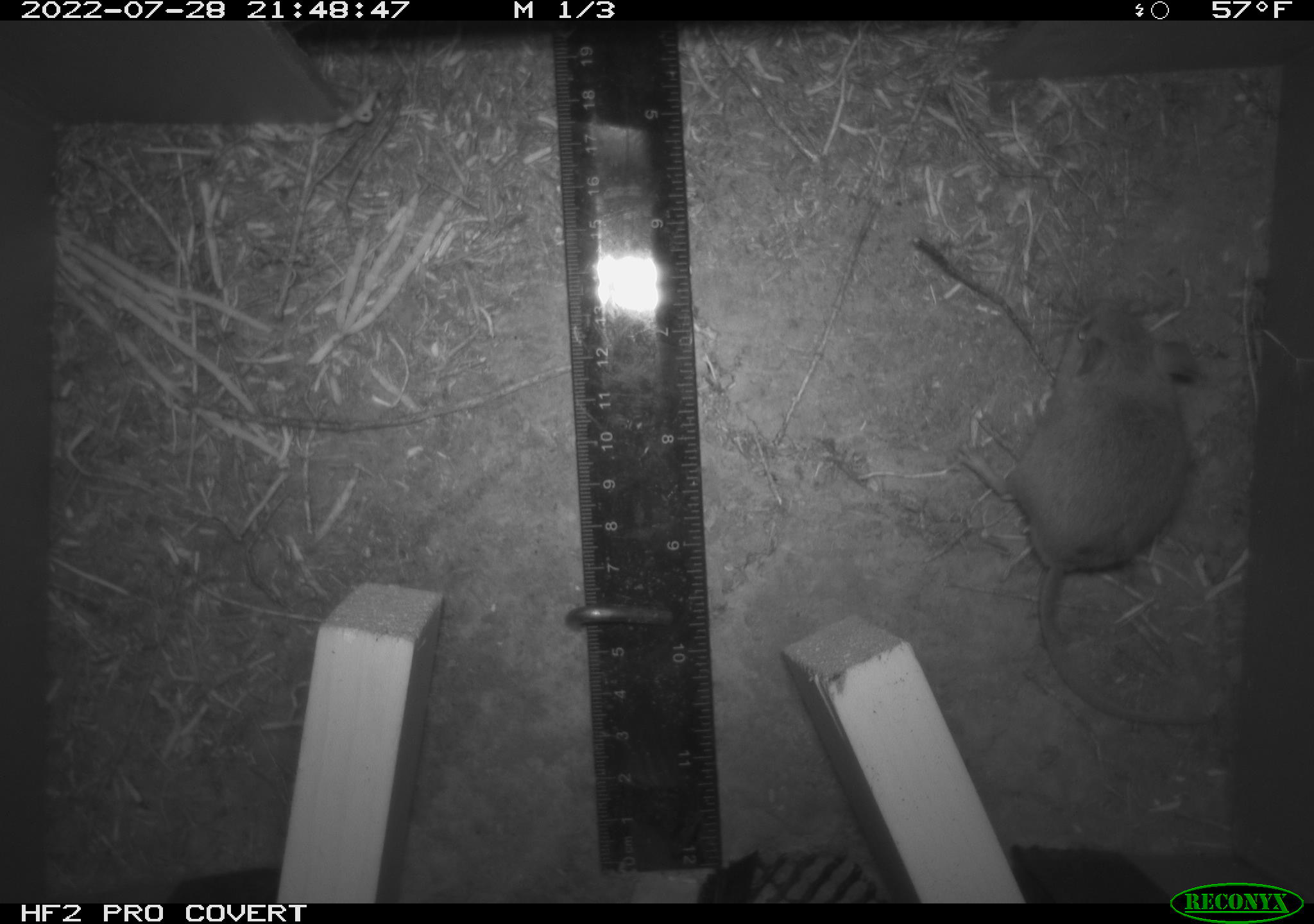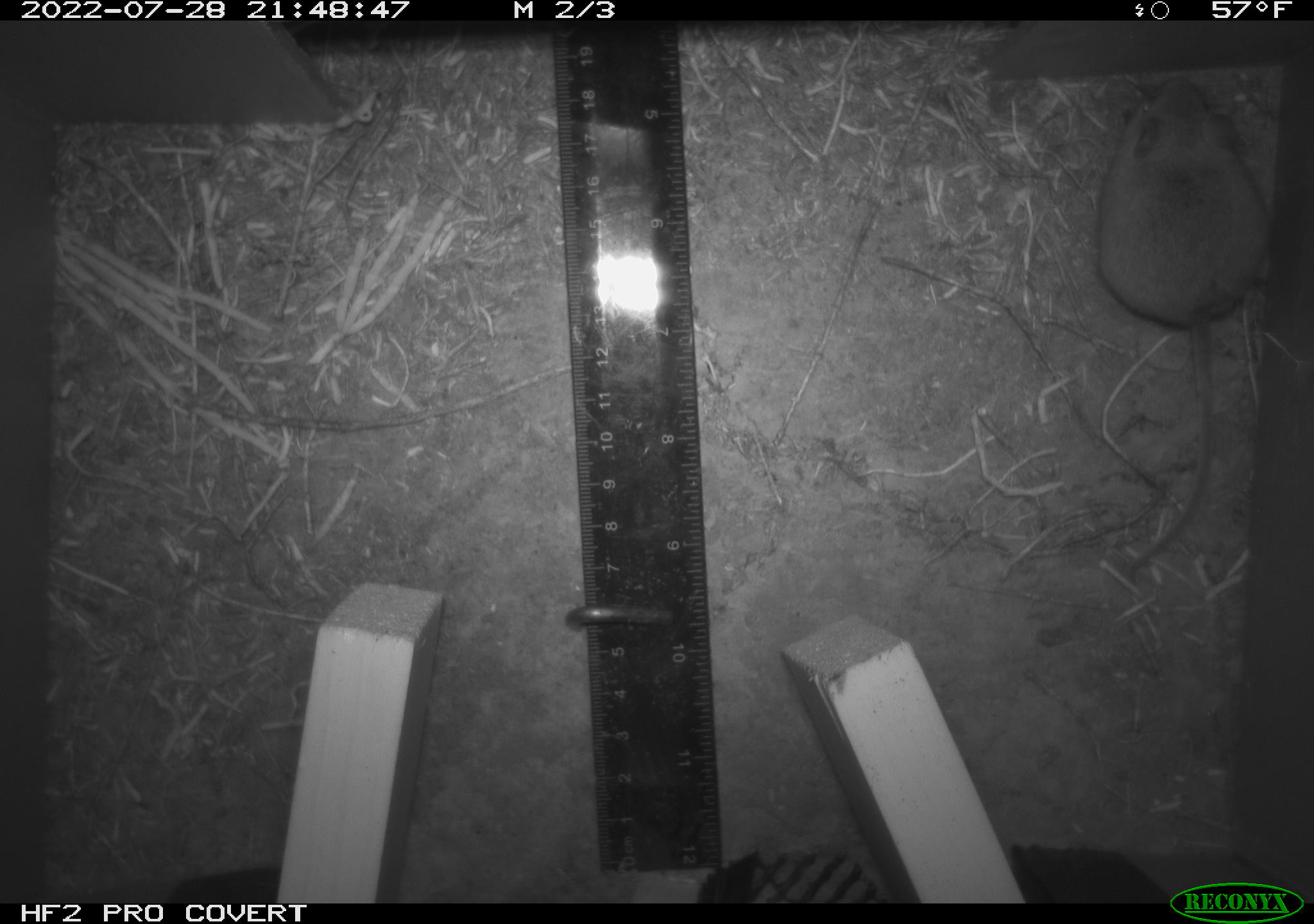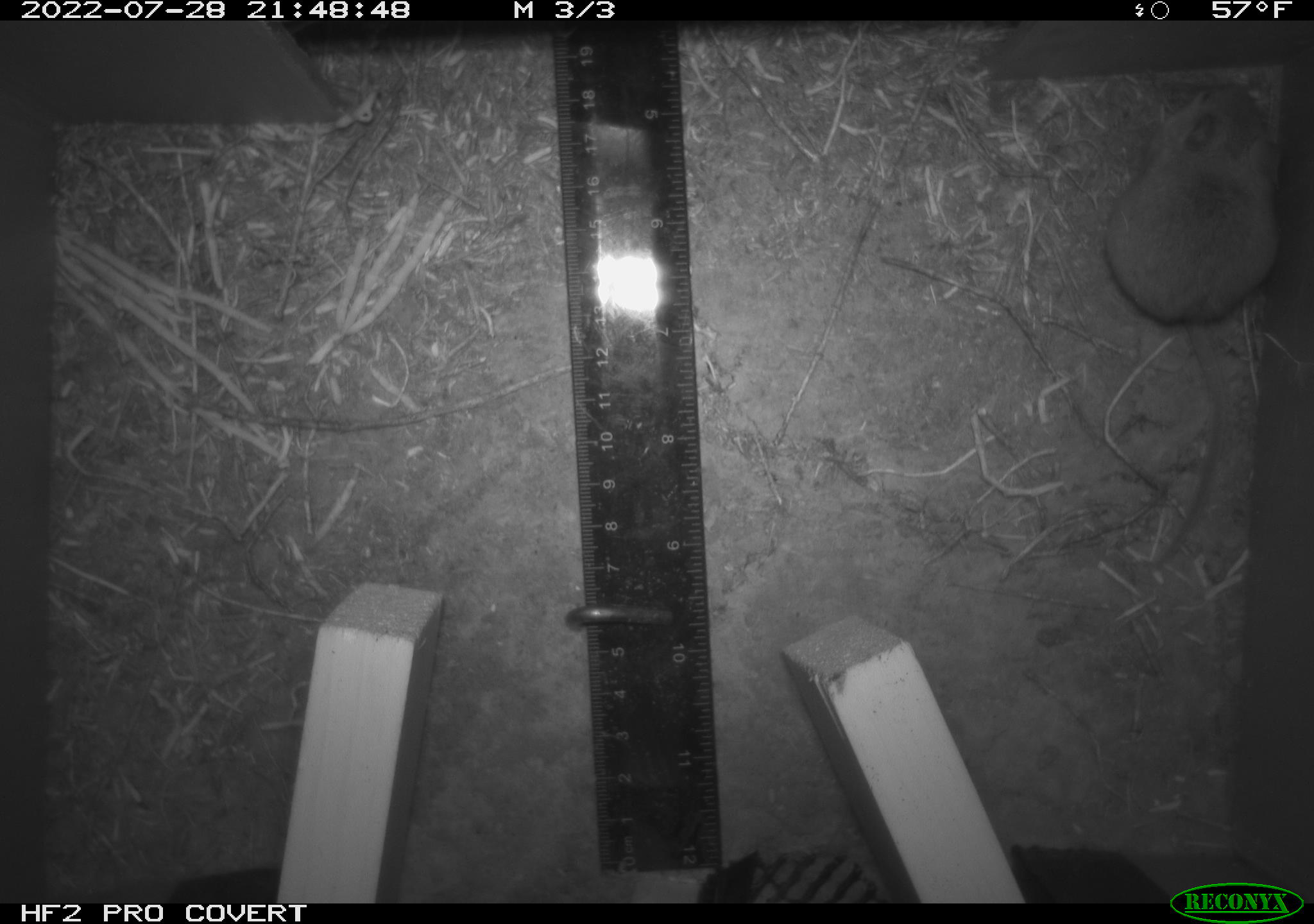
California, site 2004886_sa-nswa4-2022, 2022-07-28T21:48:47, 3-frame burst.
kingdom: Animalia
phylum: Chordata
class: Mammalia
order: Rodentia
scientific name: Rodentia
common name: rodent